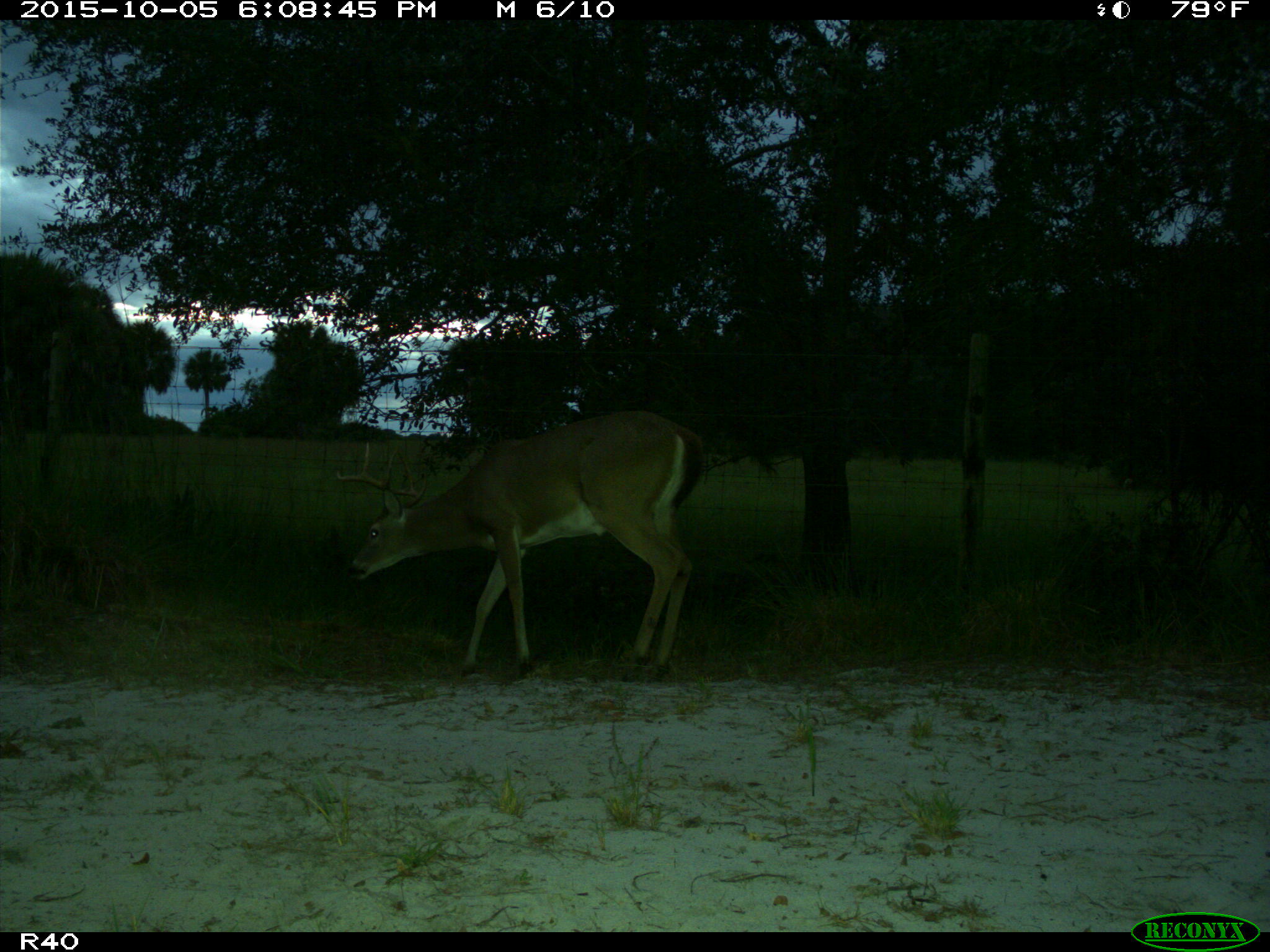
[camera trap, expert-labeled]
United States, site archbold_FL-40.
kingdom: Animalia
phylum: Chordata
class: Mammalia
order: Artiodactyla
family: Cervidae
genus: Odocoileus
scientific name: Odocoileus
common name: deer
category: unidentified deer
Unidentified deer (deer) (Odocoileus).